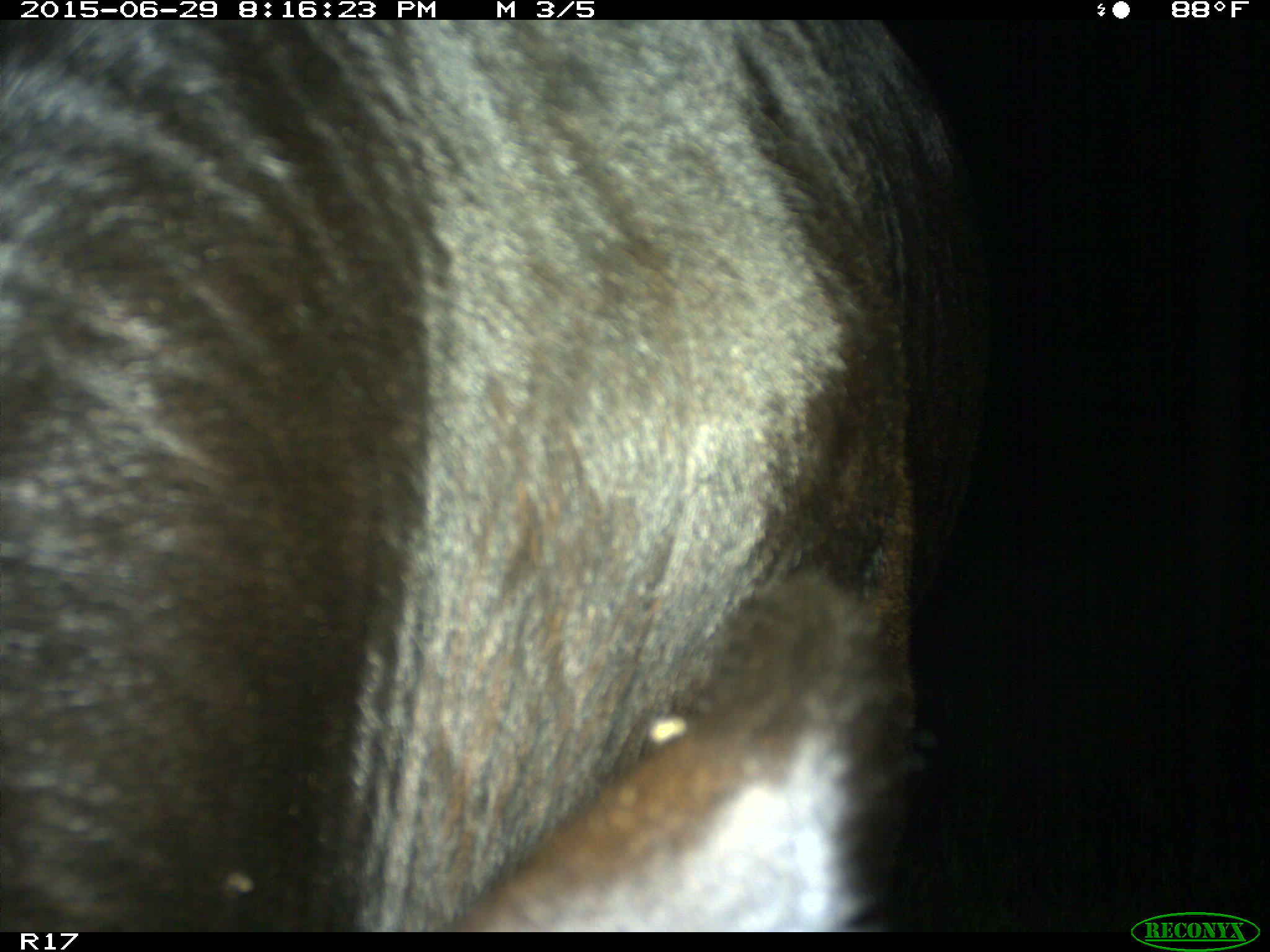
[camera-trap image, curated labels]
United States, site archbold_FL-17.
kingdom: Animalia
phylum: Chordata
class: Mammalia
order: Artiodactyla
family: Bovidae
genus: Bos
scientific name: Bos taurus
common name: domestic cow